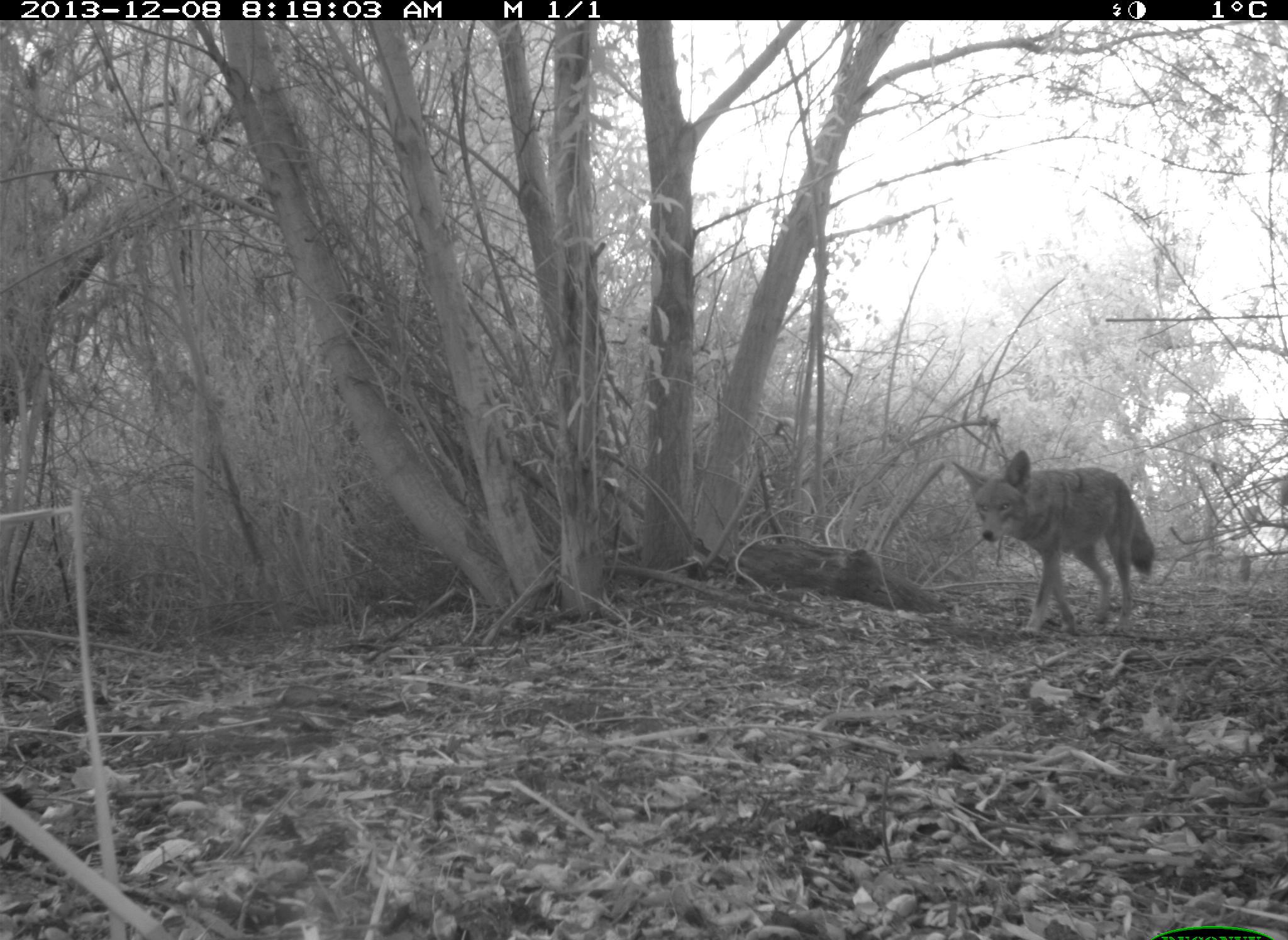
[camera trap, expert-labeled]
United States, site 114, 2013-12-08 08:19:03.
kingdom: Animalia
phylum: Chordata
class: Mammalia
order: Carnivora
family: Canidae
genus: Canis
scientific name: Canis latrans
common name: coyote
Coyote (Canis latrans).